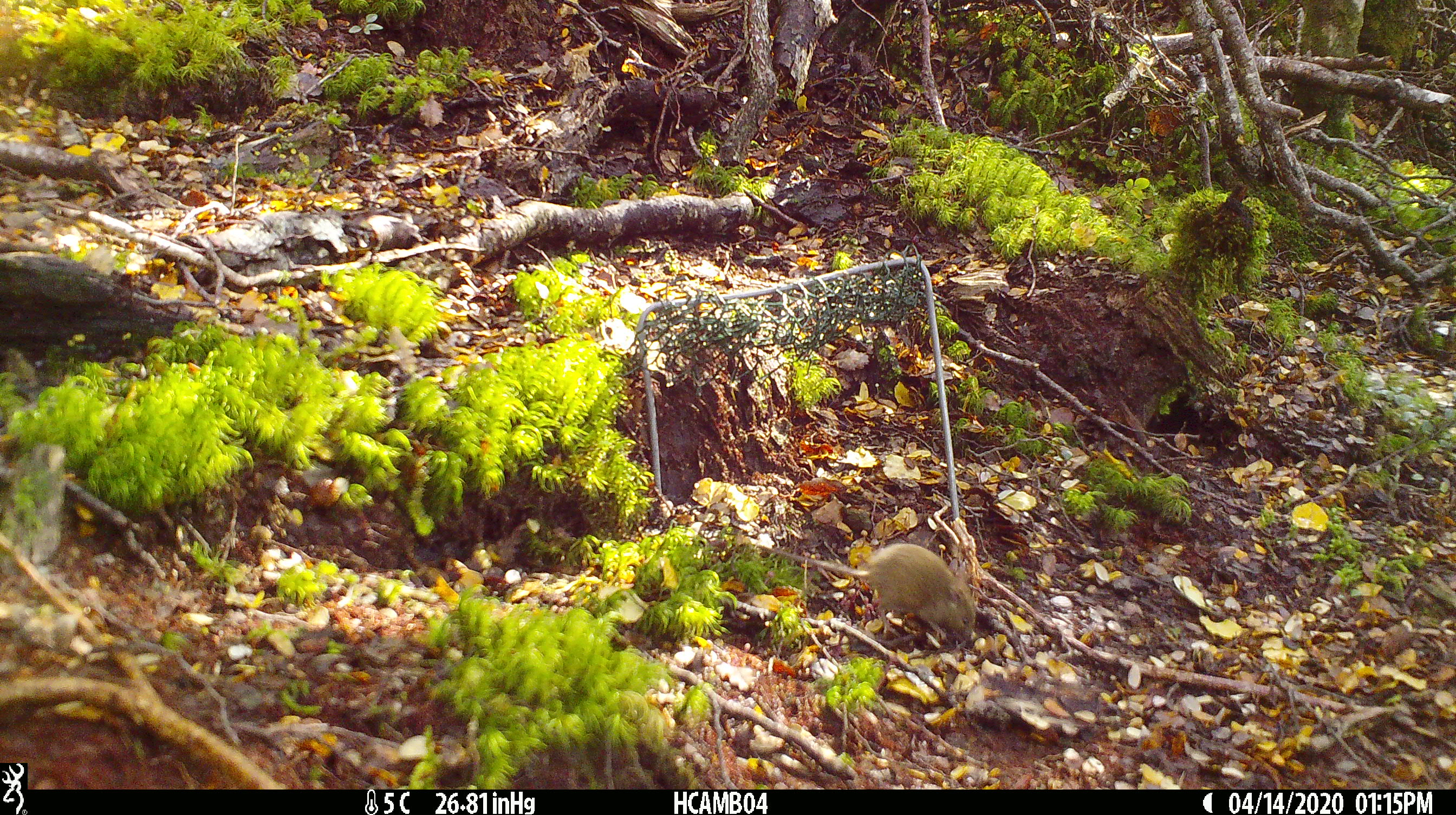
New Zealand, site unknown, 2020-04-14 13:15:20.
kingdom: Animalia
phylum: Chordata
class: Mammalia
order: Rodentia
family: Muridae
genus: Mus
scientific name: Mus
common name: mouse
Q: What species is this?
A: Mouse (Mus).